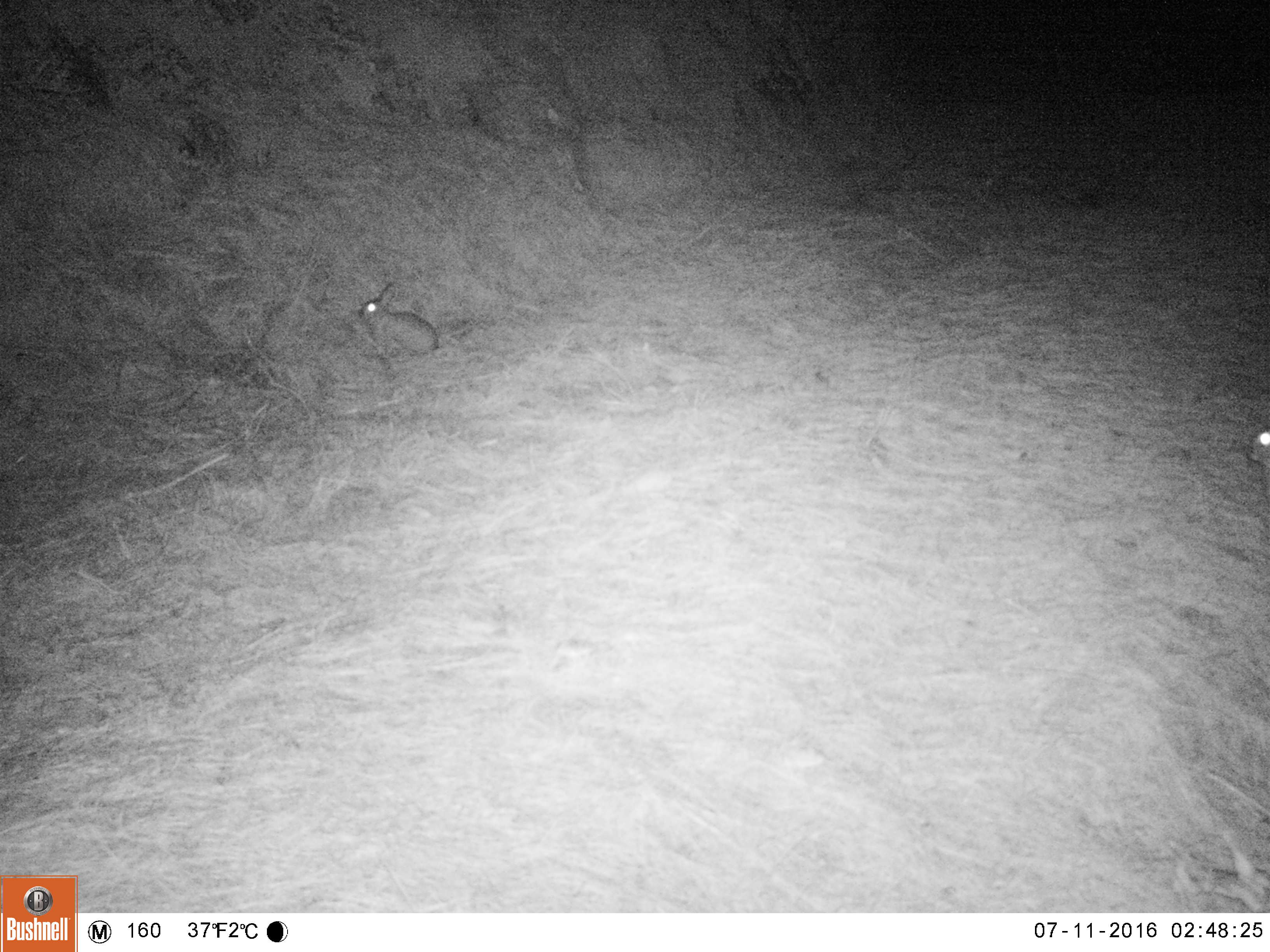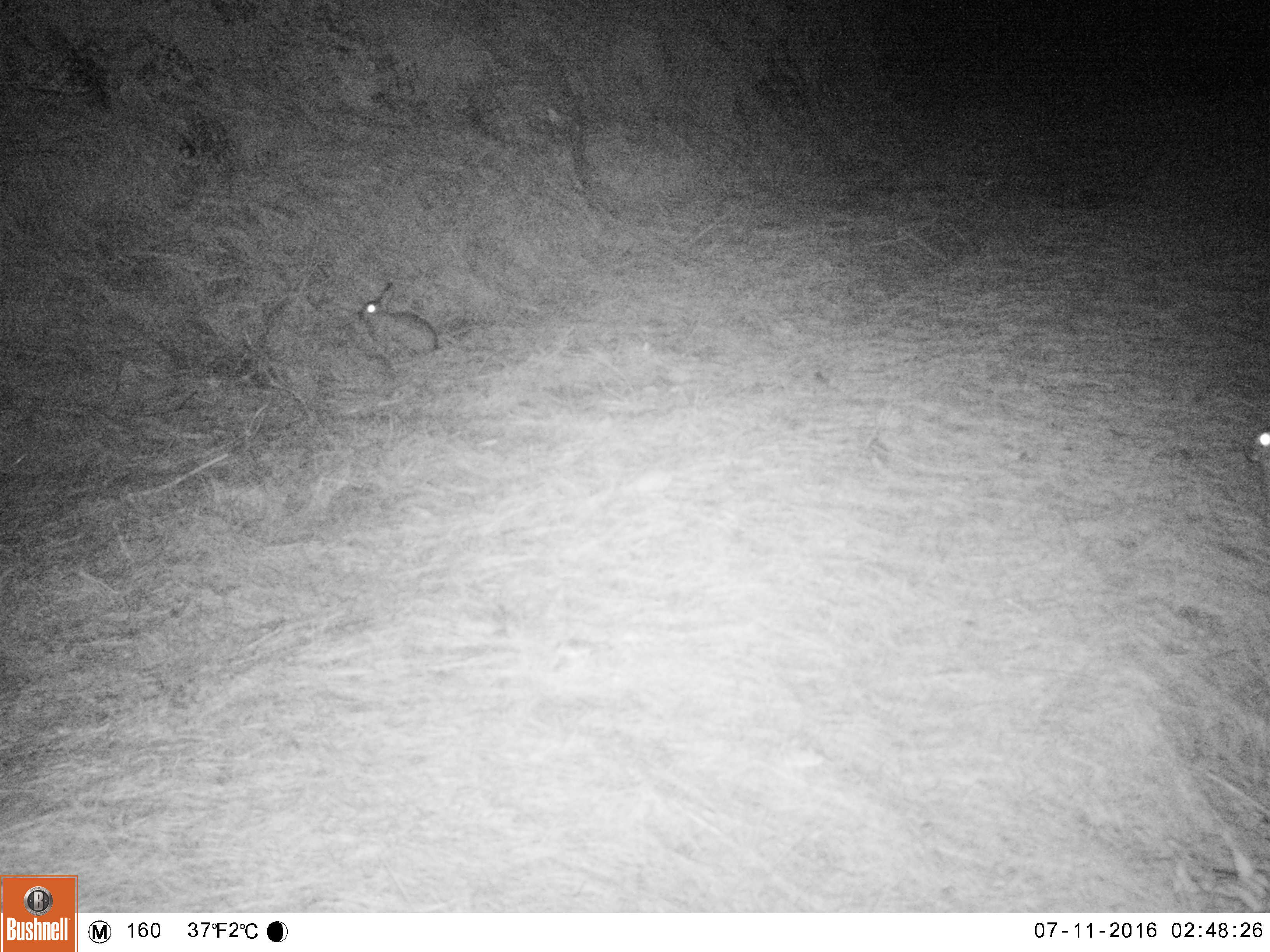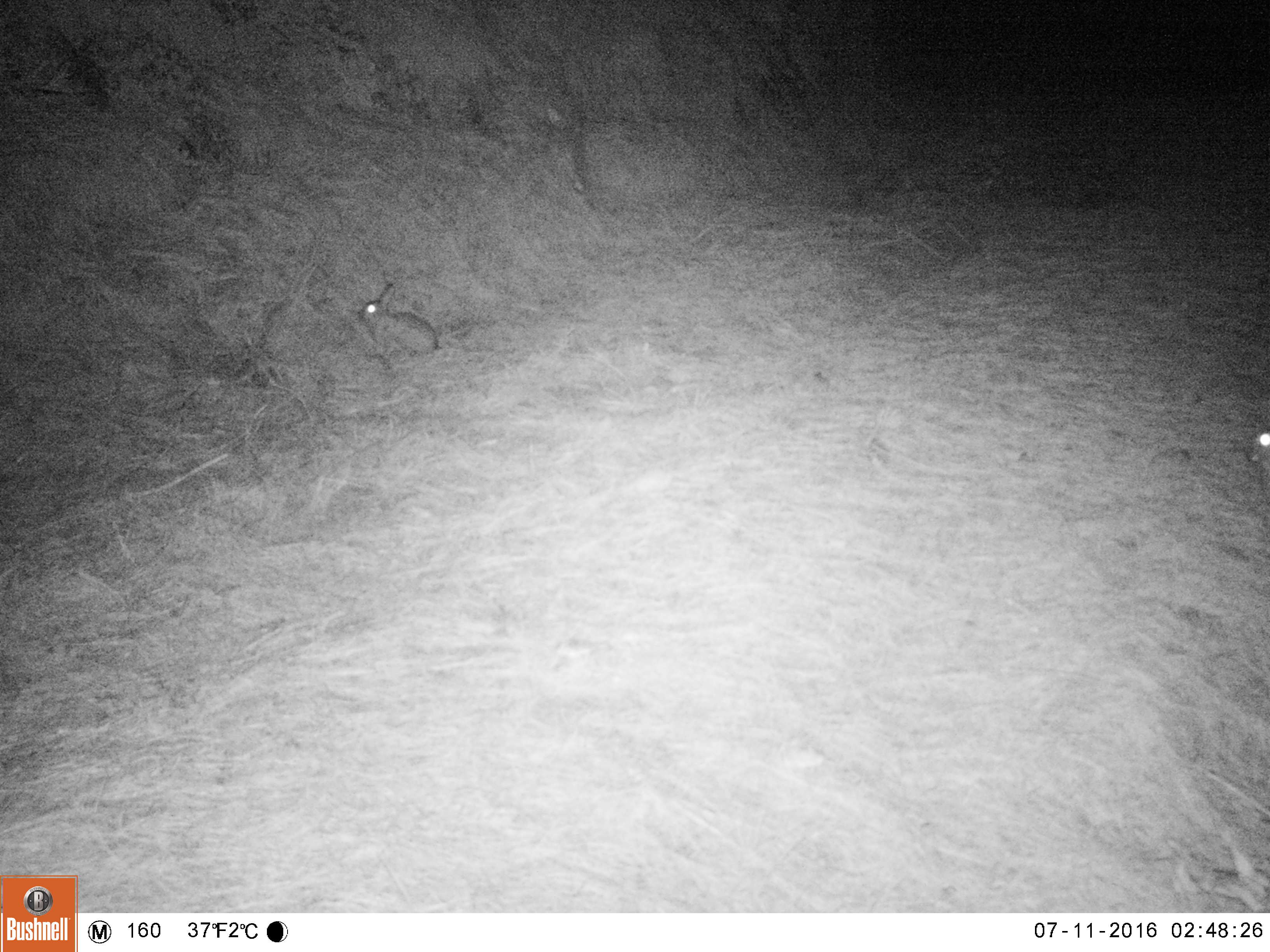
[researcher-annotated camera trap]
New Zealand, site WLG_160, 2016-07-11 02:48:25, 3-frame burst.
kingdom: Animalia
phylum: Chordata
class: Mammalia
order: Lagomorpha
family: Leporidae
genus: Oryctolagus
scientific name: Oryctolagus cuniculus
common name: european rabbit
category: rabbit